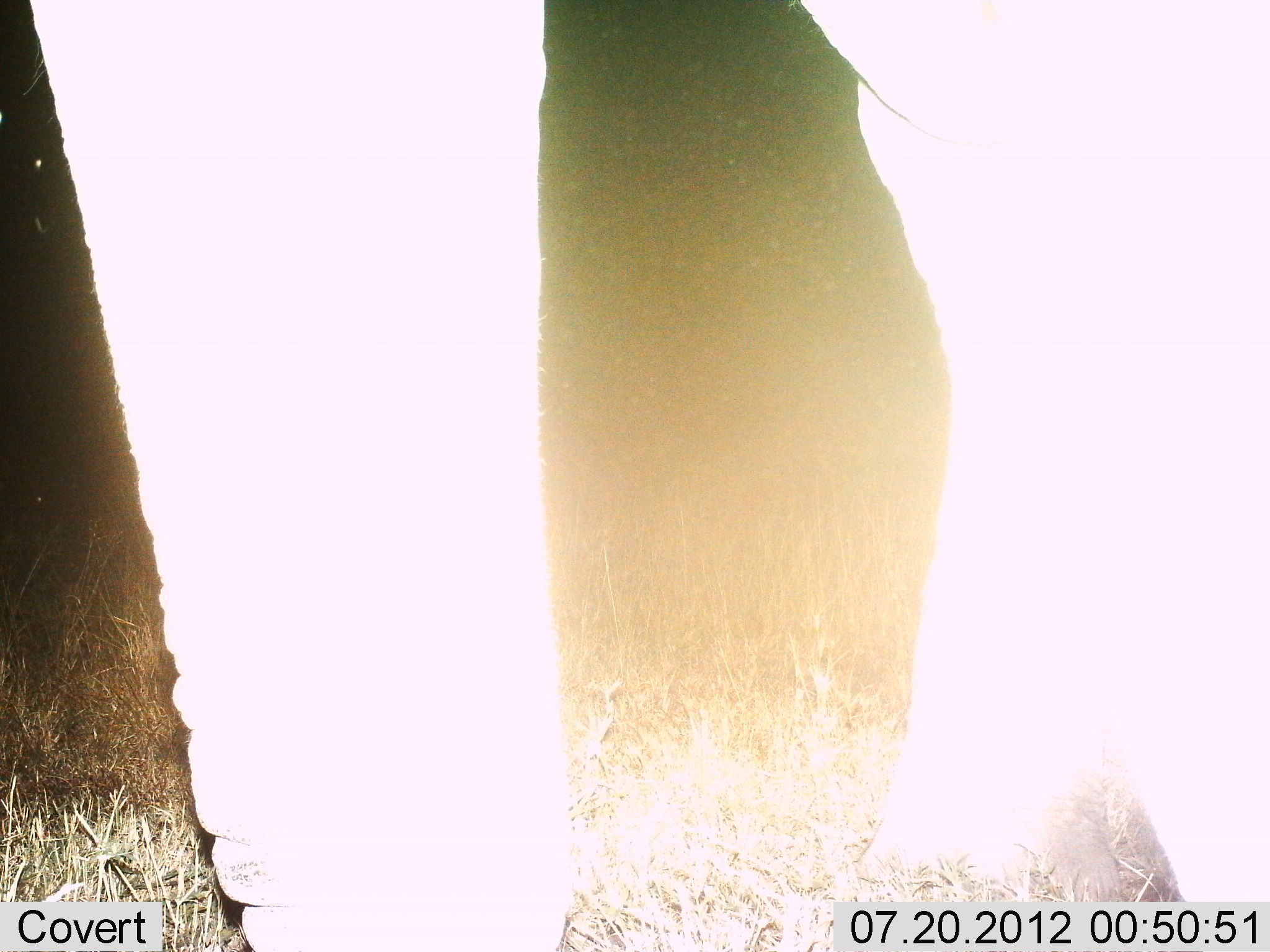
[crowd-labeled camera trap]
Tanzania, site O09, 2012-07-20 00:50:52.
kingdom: Animalia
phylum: Chordata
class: Mammalia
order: Proboscidea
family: Elephantidae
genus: Loxodonta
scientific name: Loxodonta africana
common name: african bush elephant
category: elephant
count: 1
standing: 70%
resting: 0%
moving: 40%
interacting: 0%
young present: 0%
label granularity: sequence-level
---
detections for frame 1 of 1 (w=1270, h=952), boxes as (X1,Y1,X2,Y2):
animal: (1,0,1269,951)